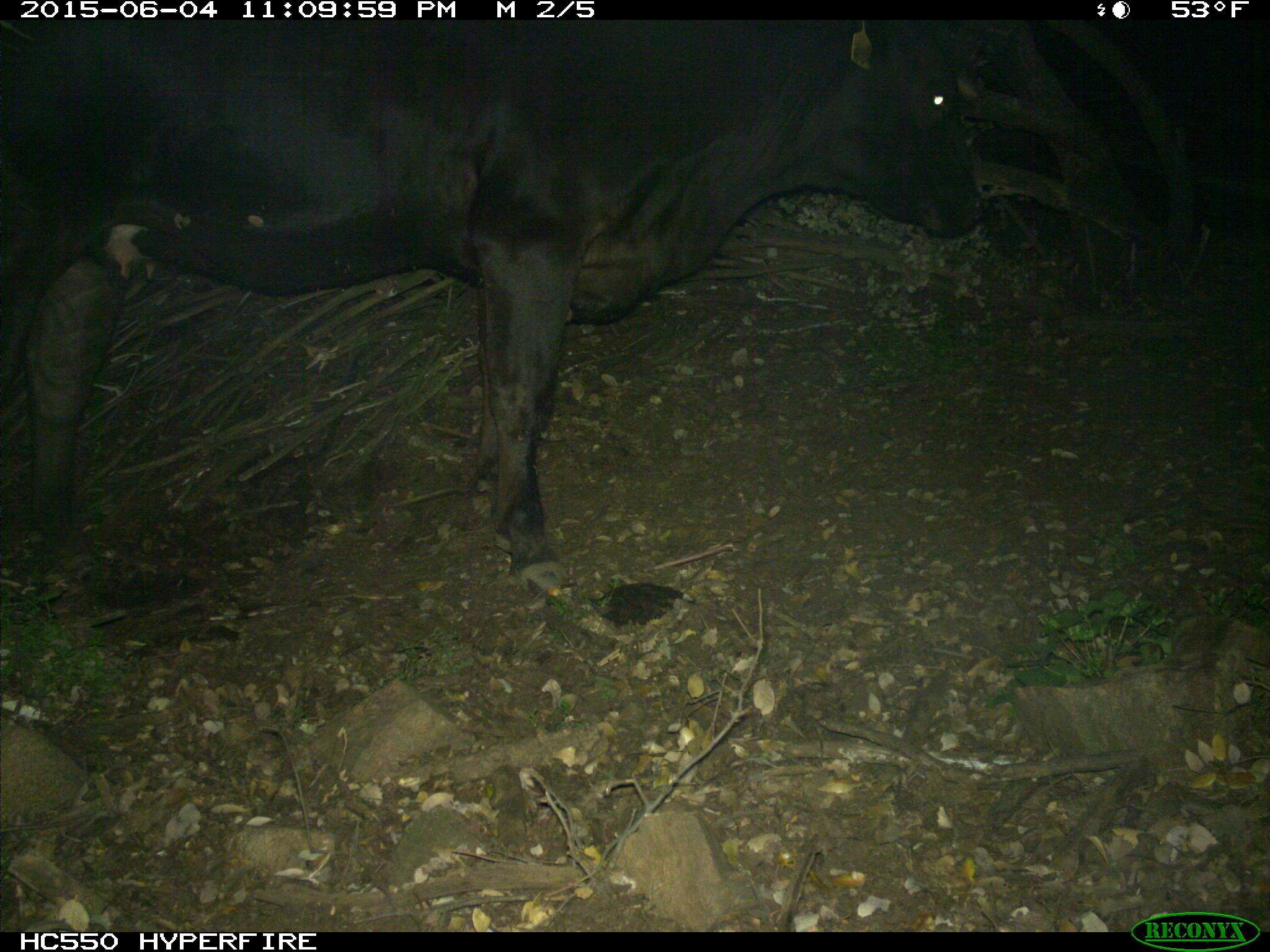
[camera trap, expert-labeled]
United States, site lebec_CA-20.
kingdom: Animalia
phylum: Chordata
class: Mammalia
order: Artiodactyla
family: Bovidae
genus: Bos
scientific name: Bos taurus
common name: domestic cow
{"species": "Bos taurus (domestic cow)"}